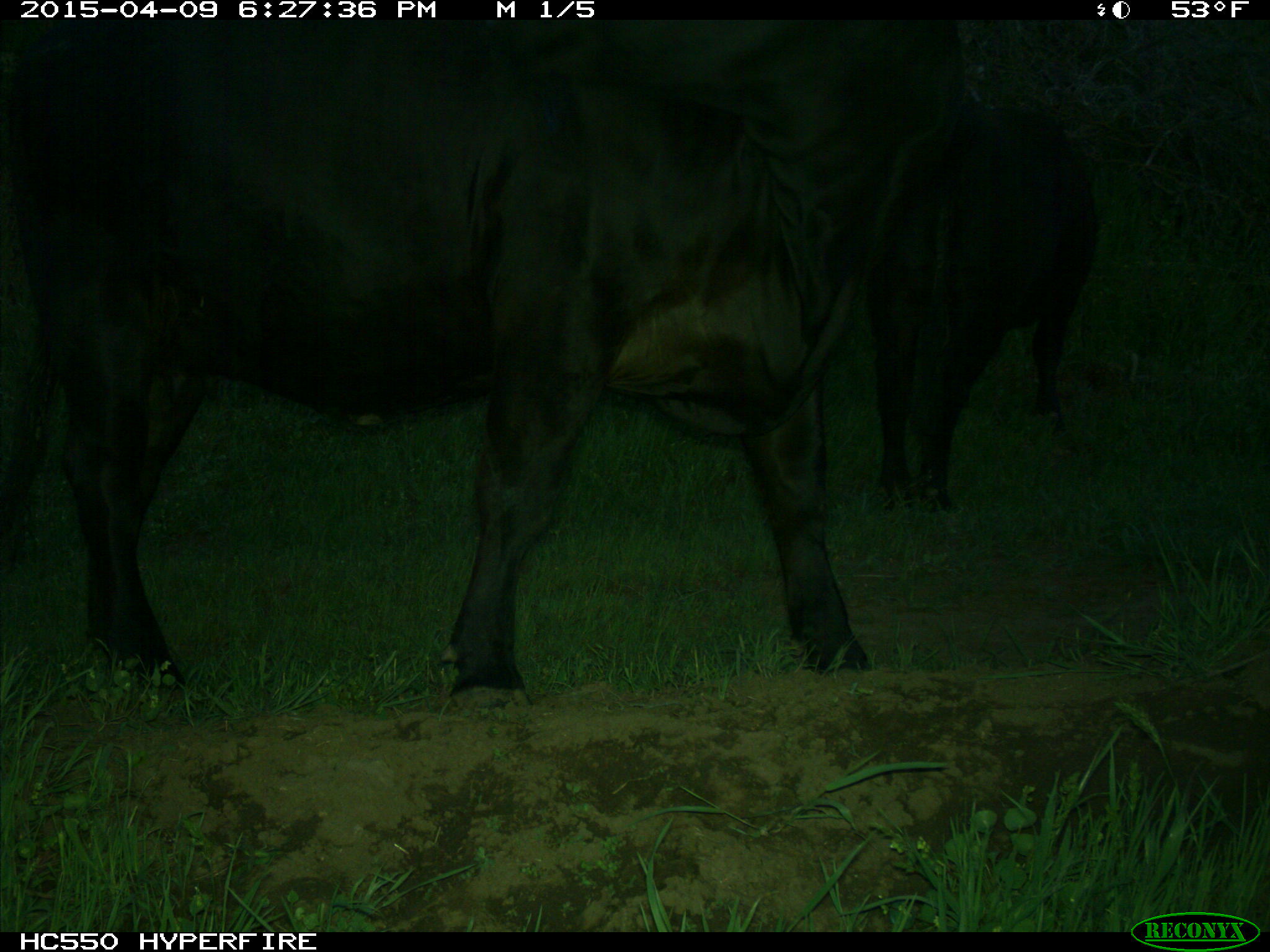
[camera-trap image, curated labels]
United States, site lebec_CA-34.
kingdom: Animalia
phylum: Chordata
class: Mammalia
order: Artiodactyla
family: Bovidae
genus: Bos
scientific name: Bos taurus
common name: domestic cow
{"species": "Bos taurus (domestic cow)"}